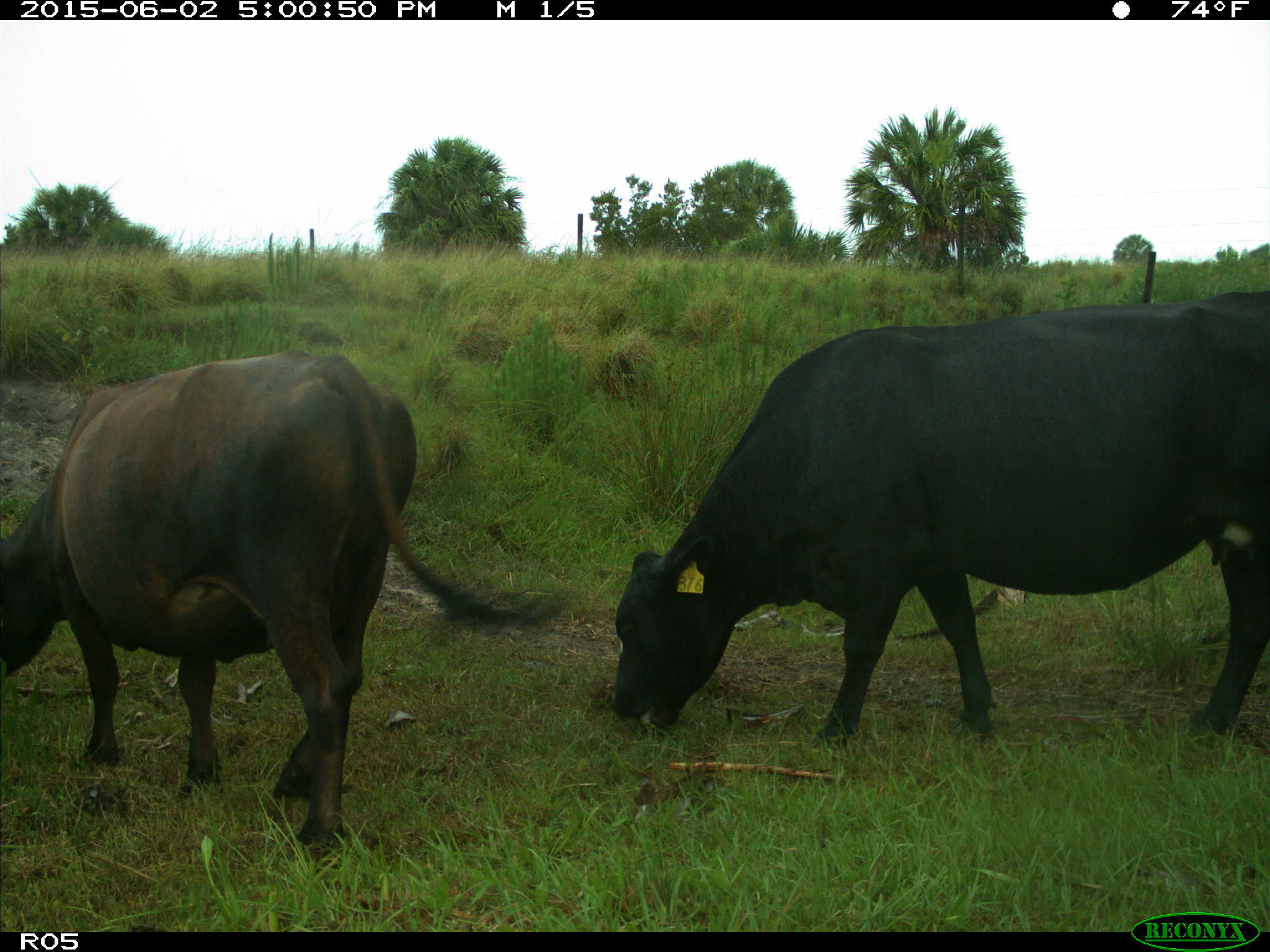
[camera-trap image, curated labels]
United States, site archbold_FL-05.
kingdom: Animalia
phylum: Chordata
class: Mammalia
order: Artiodactyla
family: Bovidae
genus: Bos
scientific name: Bos taurus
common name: domestic cow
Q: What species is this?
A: Bos taurus (domestic cow).